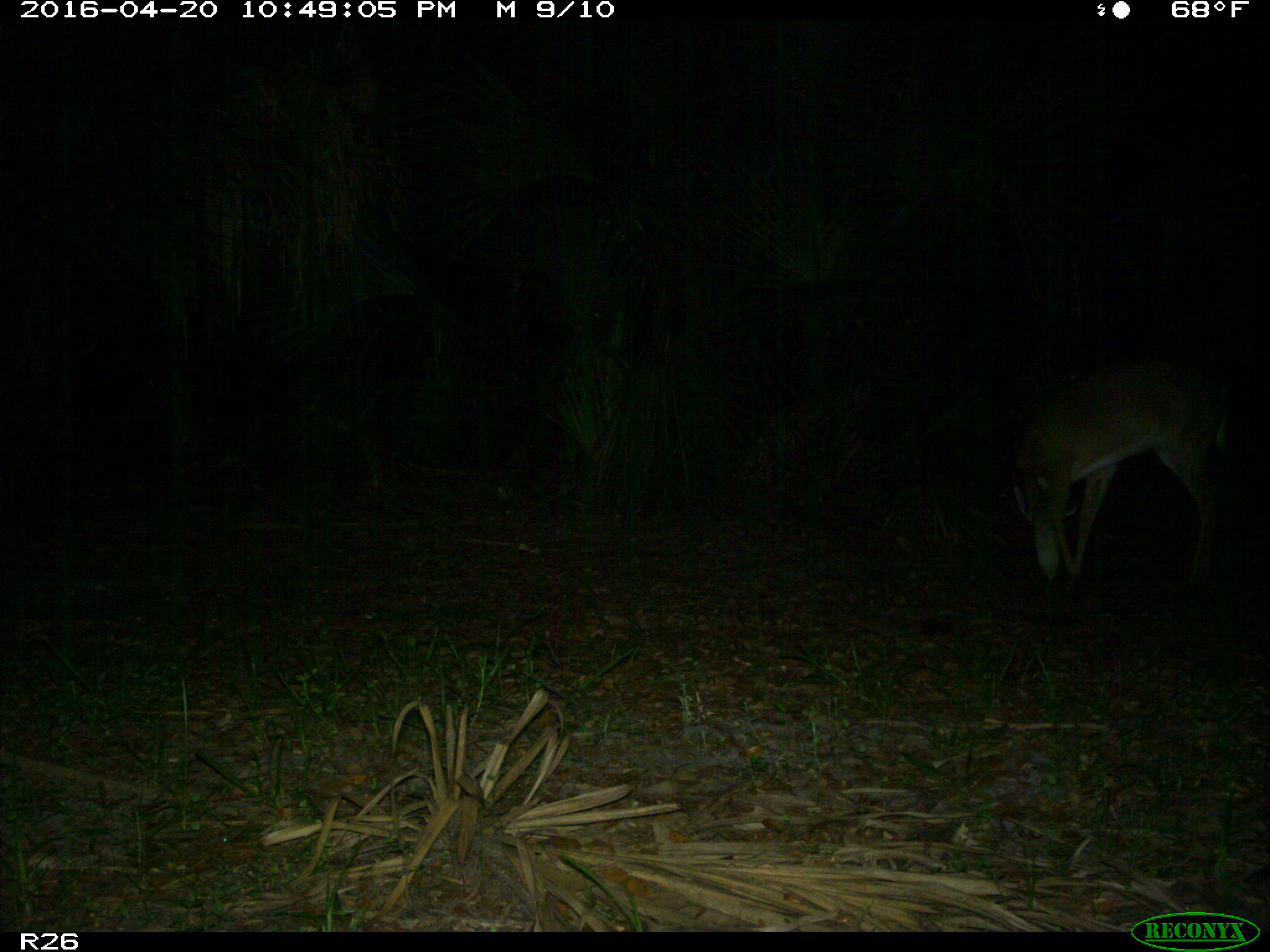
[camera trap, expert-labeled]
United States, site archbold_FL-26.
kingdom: Animalia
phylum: Chordata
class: Mammalia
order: Artiodactyla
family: Cervidae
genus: Odocoileus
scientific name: Odocoileus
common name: deer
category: unidentified deer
Unidentified deer (deer) (Odocoileus).